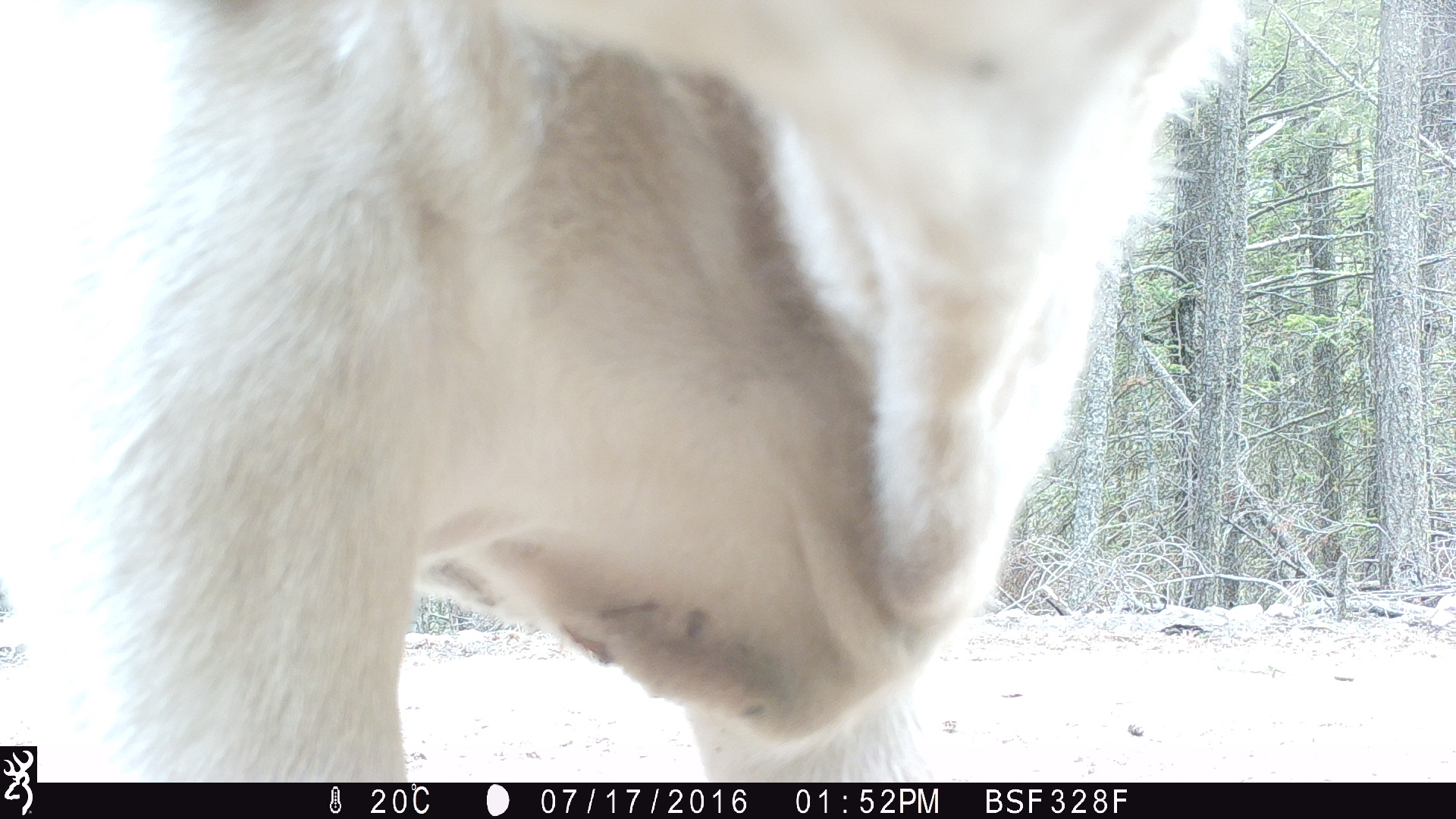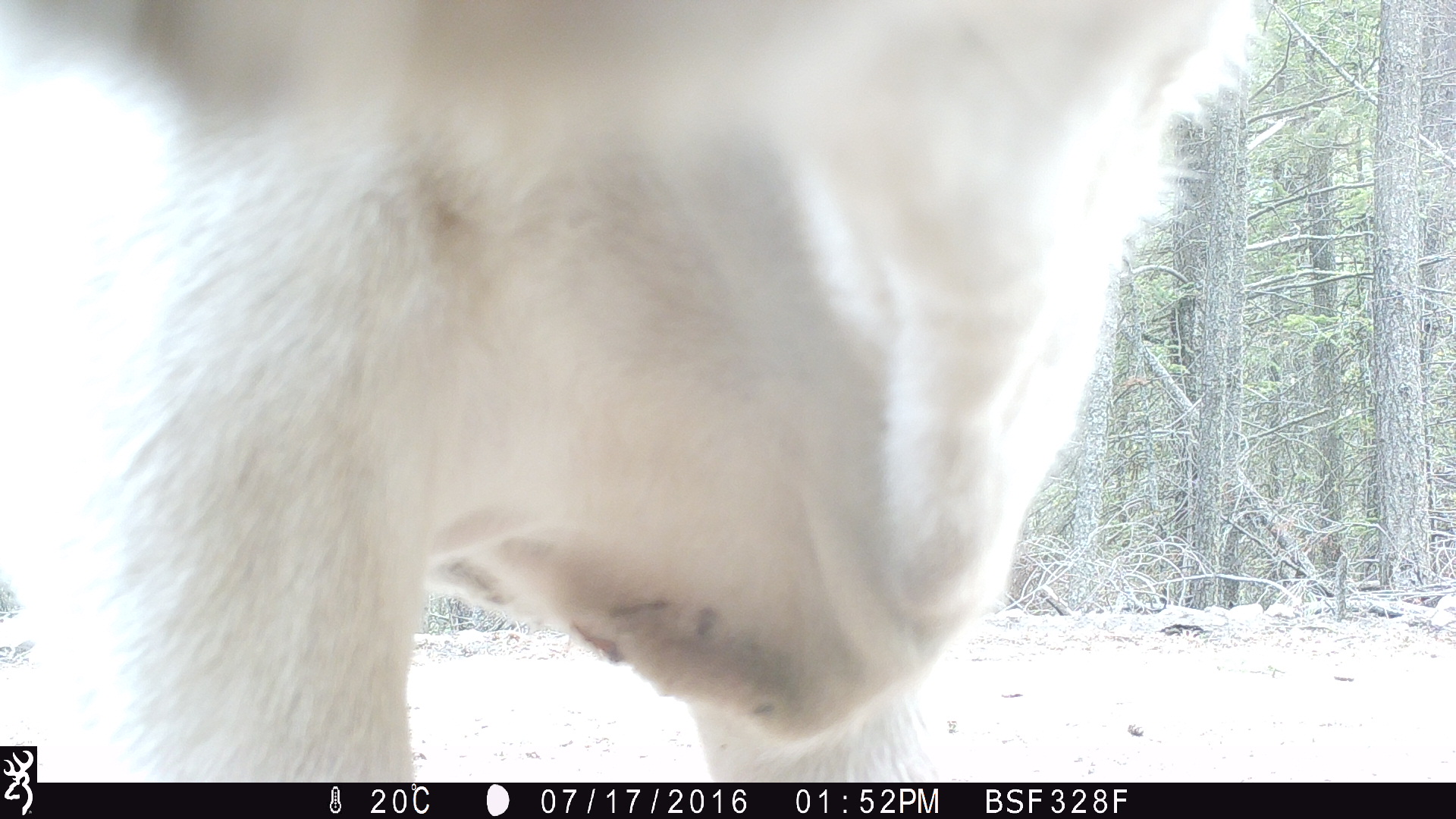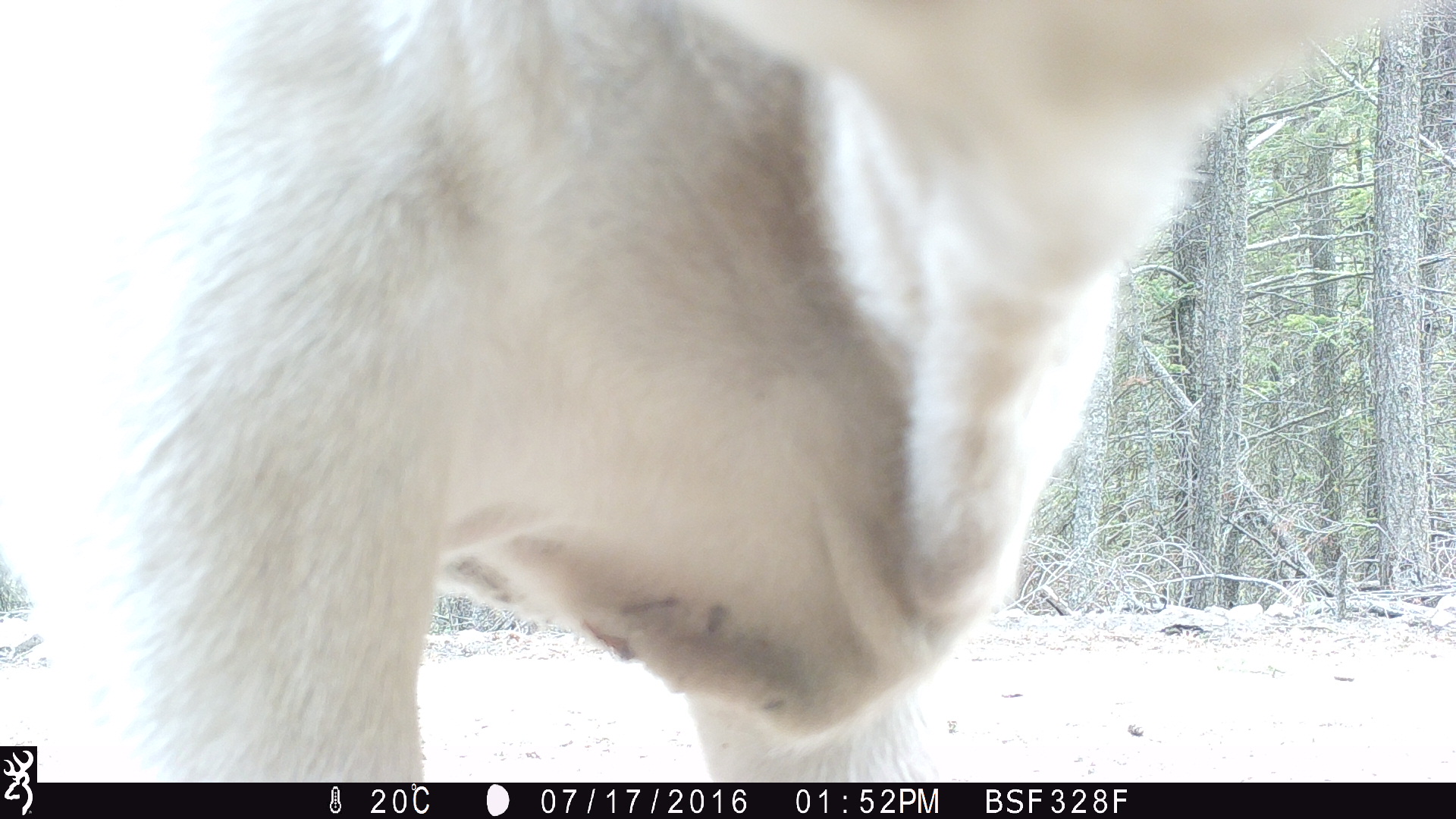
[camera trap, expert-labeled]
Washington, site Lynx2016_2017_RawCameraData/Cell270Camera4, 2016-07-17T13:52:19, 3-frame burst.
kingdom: Animalia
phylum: Chordata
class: Mammalia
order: Artiodactyla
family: Bovidae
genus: Bos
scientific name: Bos taurus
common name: domestic cattle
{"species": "domestic cattle (Bos taurus)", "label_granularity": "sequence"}